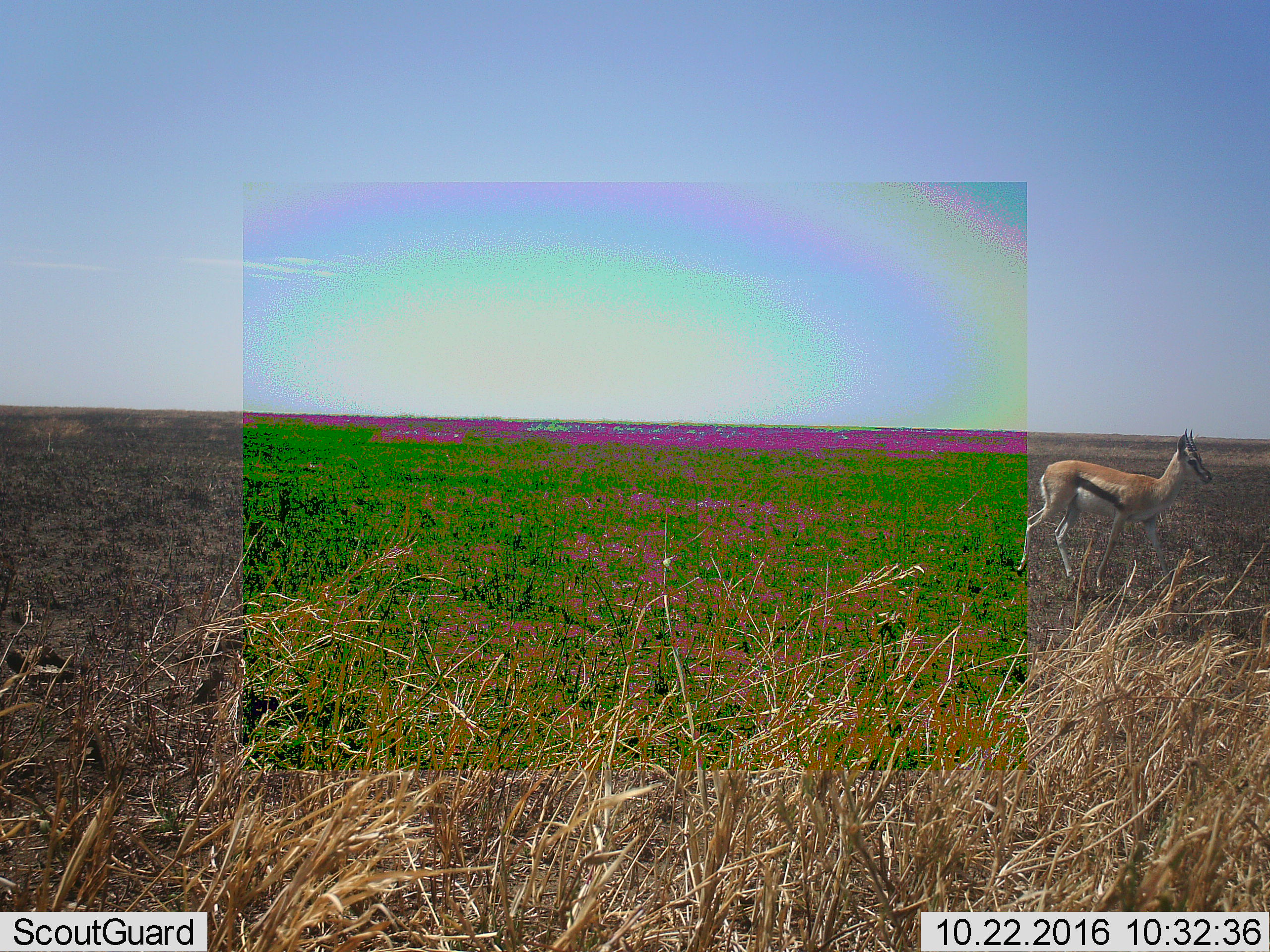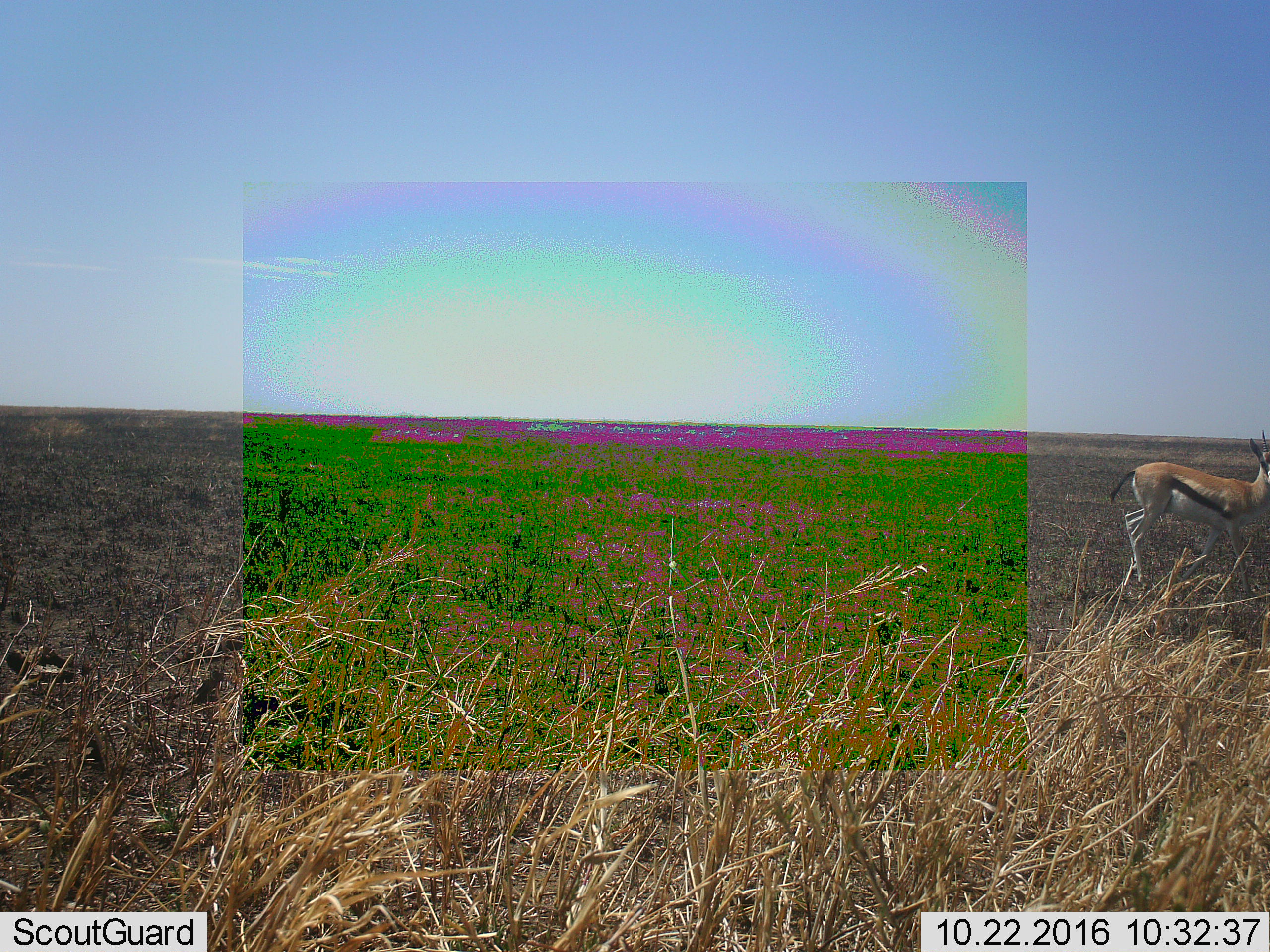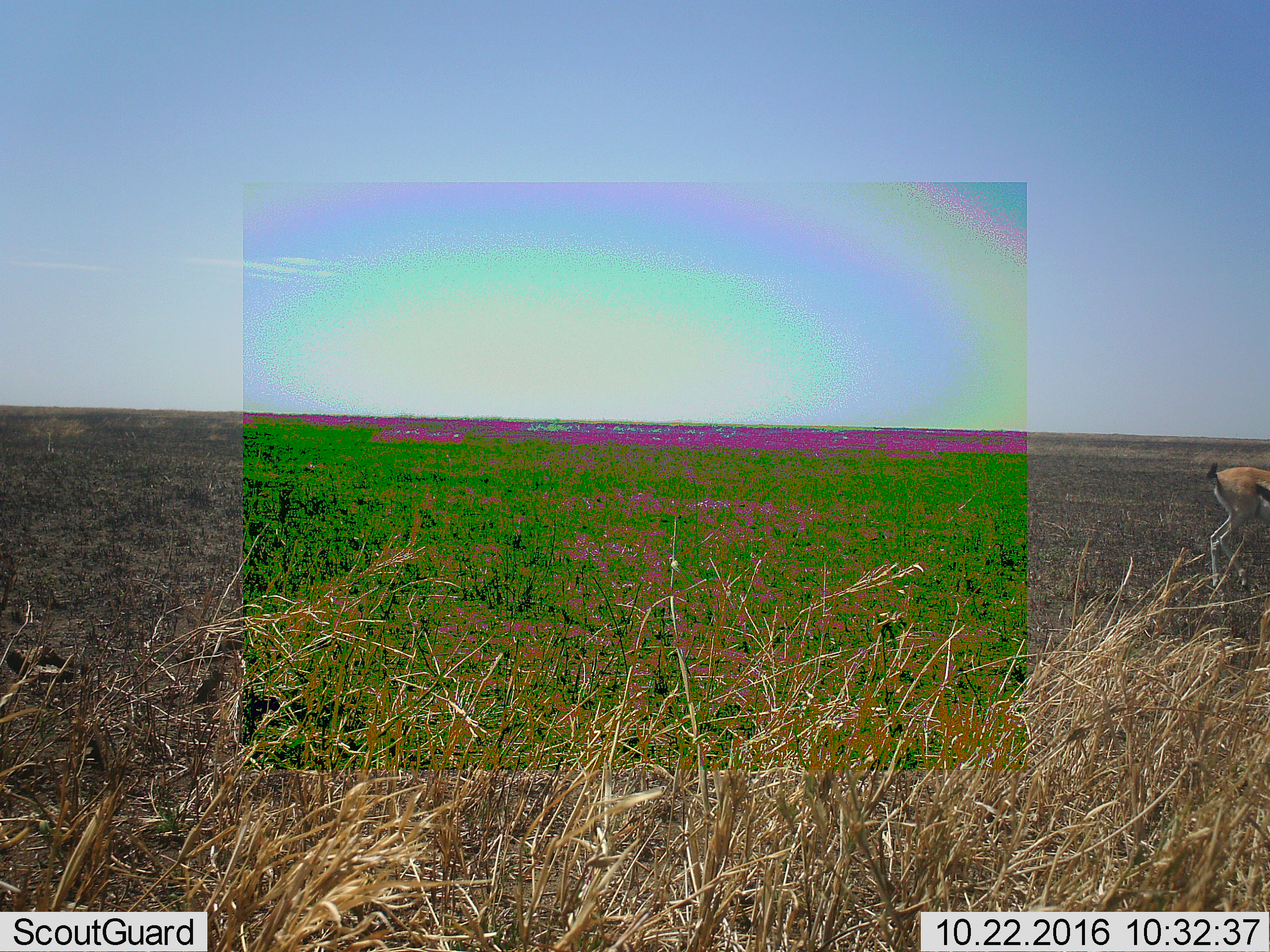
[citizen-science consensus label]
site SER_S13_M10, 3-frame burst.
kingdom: Animalia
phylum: Chordata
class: Mammalia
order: Artiodactyla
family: Bovidae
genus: Eudorcas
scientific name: Eudorcas thomsonii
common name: thomson's gazelle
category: gazellethomsons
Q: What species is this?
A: Gazellethomsons (thomson's gazelle) (Eudorcas thomsonii).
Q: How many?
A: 1.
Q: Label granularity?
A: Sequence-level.